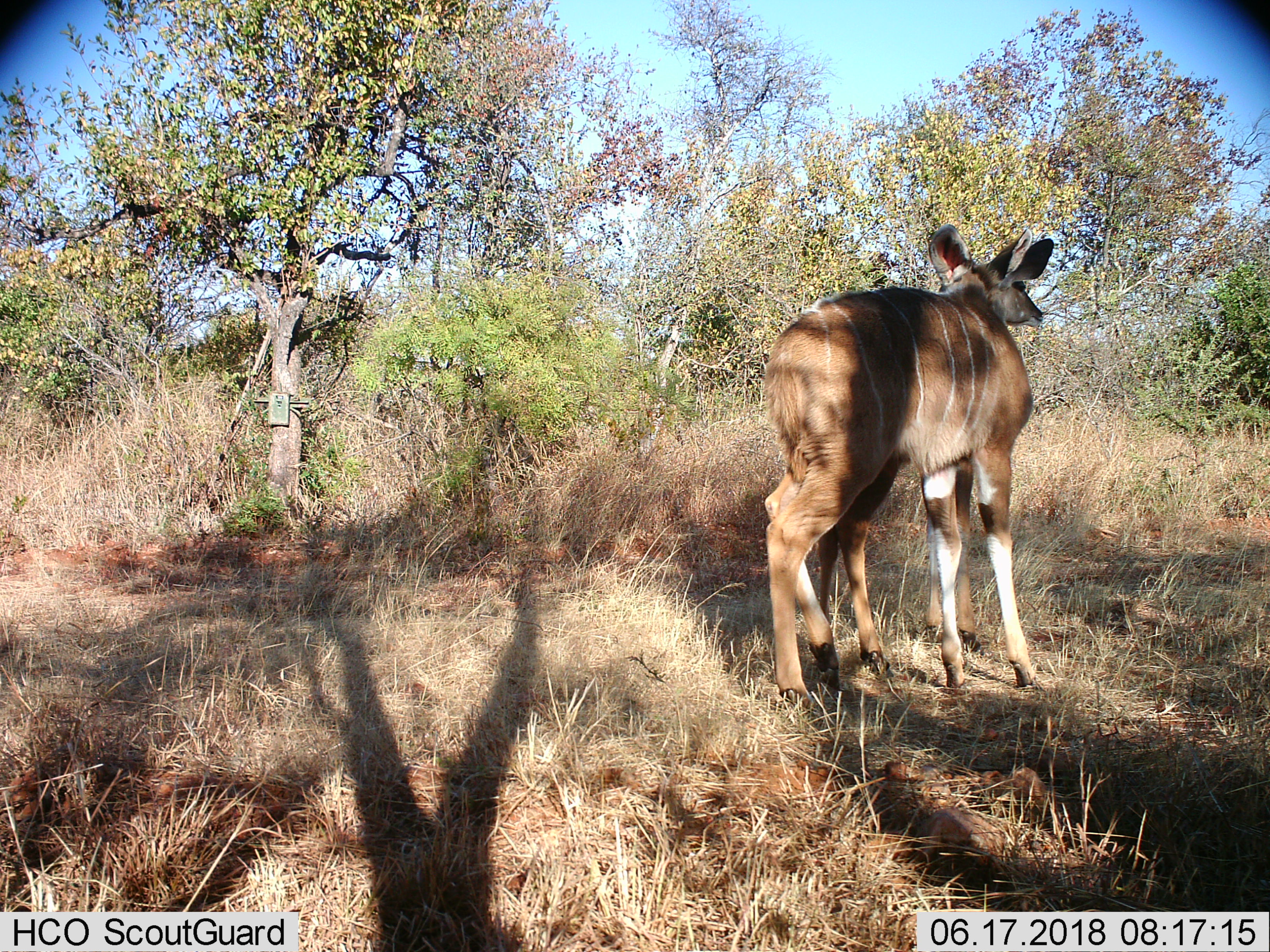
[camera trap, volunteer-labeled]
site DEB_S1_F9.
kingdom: Animalia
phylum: Chordata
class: Mammalia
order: Artiodactyla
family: Bovidae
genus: Tragelaphus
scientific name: Tragelaphus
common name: kudu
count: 2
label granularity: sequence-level